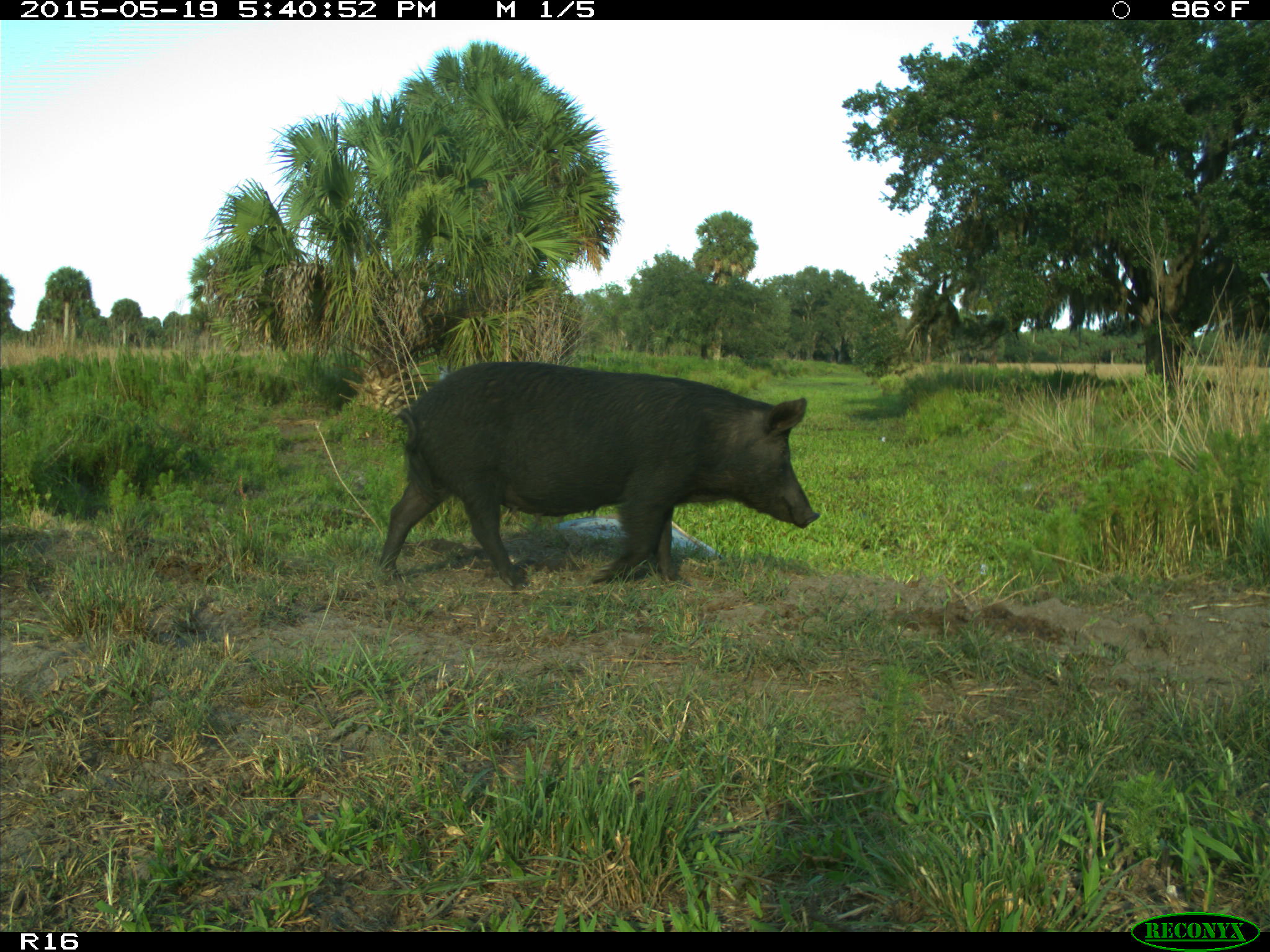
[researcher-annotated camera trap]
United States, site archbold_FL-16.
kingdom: Animalia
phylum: Chordata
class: Mammalia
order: Artiodactyla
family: Suidae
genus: Sus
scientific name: Sus scrofa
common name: wild boar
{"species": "Sus scrofa (wild boar)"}